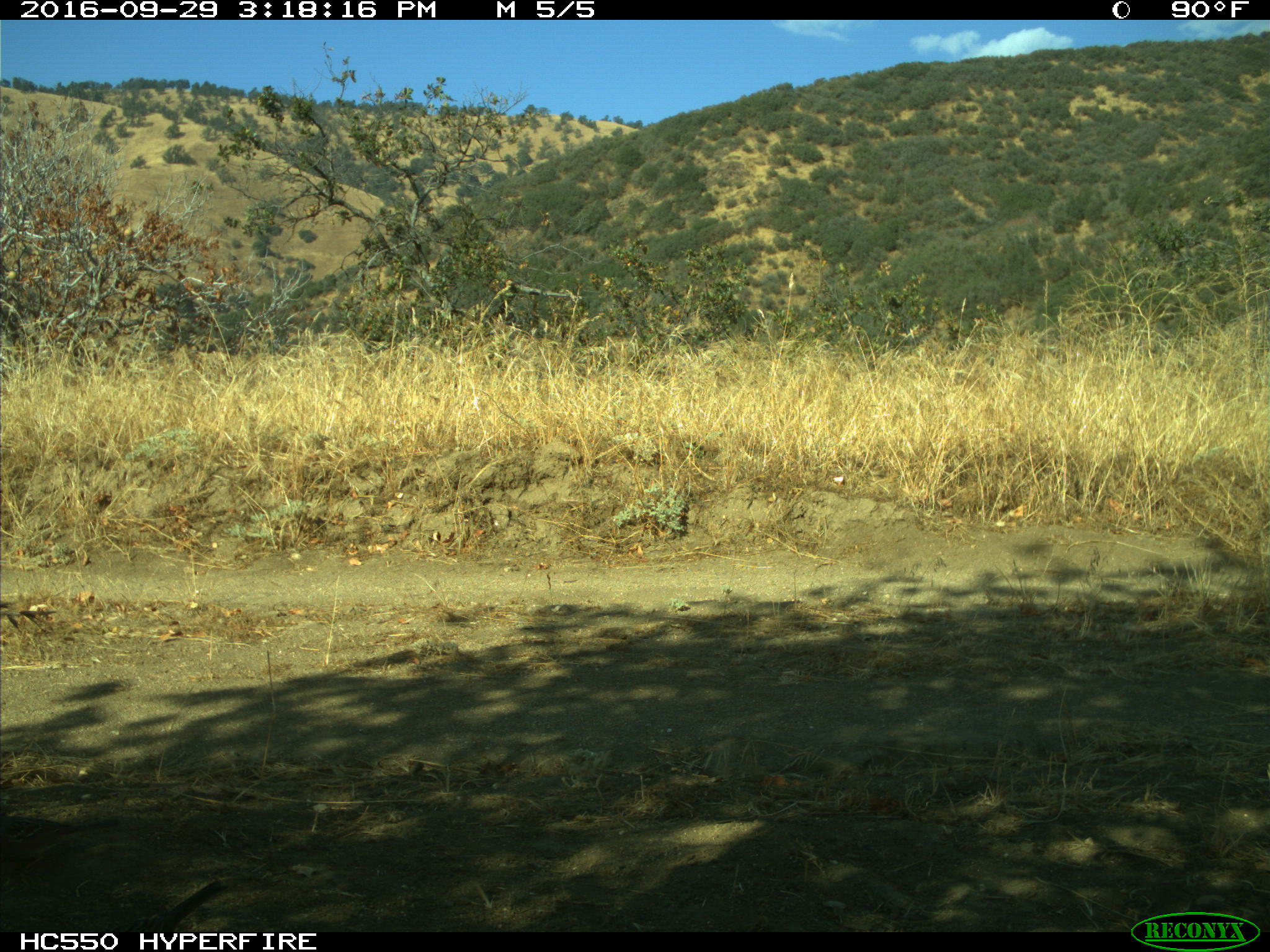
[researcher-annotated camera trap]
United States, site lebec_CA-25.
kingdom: Animalia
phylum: Chordata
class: Aves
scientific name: Aves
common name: birds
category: unidentified bird